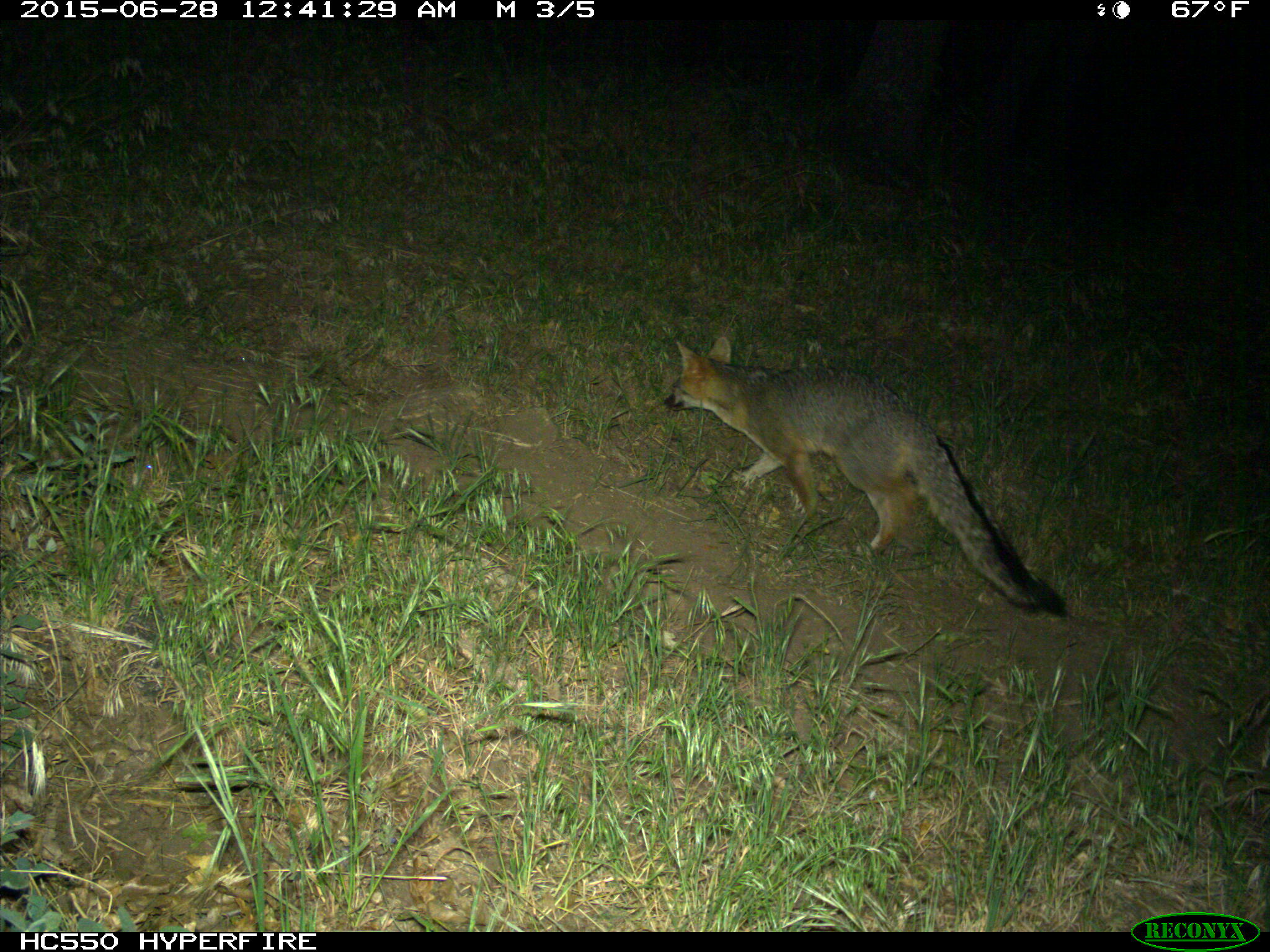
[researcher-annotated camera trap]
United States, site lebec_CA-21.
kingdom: Animalia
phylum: Chordata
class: Mammalia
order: Carnivora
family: Canidae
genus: Urocyon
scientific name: Urocyon cinereoargenteus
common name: gray fox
Urocyon cinereoargenteus (gray fox).